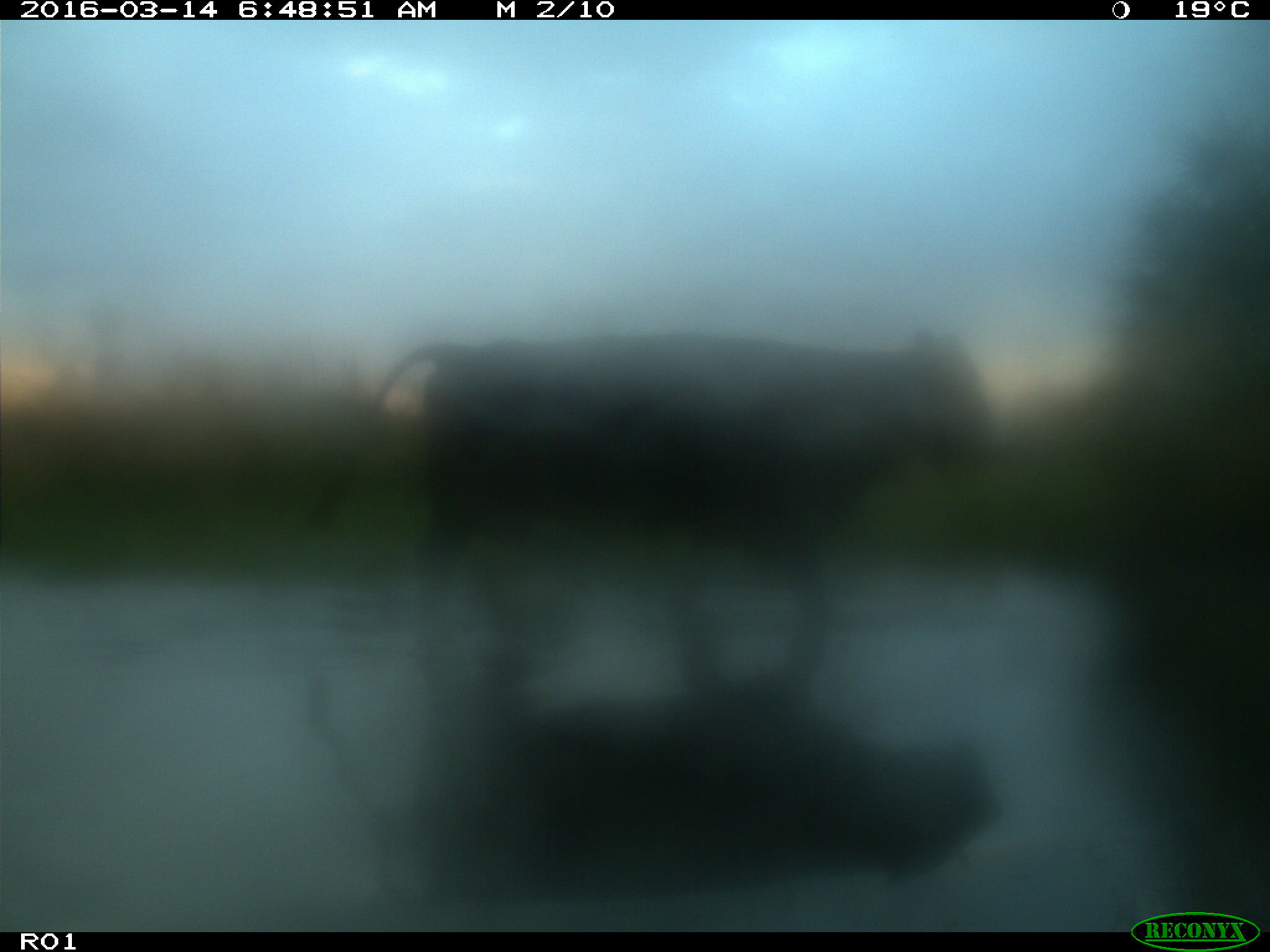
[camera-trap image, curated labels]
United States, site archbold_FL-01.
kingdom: Animalia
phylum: Chordata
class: Mammalia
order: Artiodactyla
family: Bovidae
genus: Bos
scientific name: Bos taurus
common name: domestic cow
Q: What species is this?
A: Bos taurus (domestic cow).